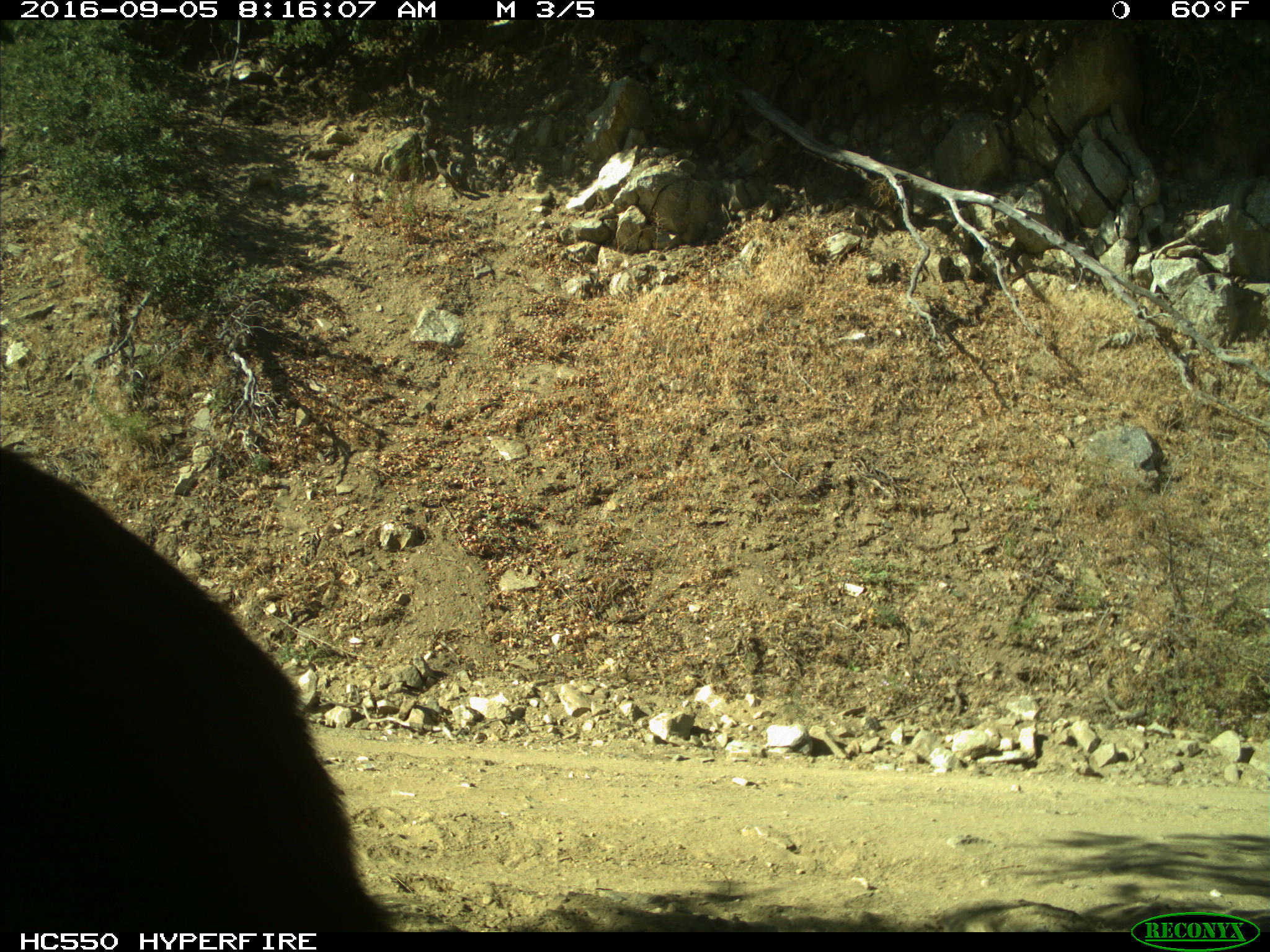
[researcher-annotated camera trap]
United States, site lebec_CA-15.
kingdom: Animalia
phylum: Chordata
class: Mammalia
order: Carnivora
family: Ursidae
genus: Ursus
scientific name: Ursus americanus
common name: american black bear